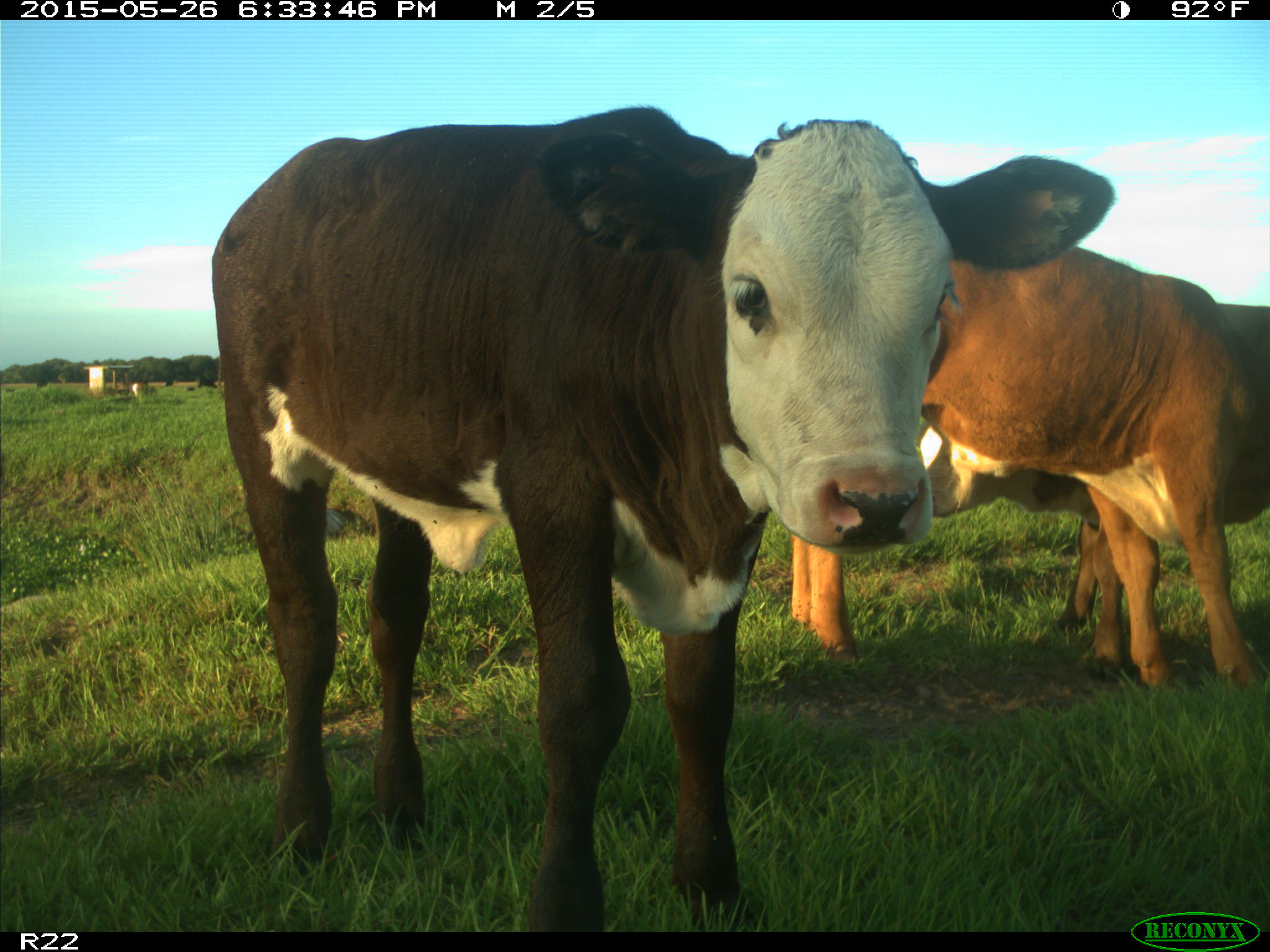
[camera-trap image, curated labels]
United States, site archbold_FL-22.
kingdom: Animalia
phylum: Chordata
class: Mammalia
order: Artiodactyla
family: Bovidae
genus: Bos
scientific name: Bos taurus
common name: domestic cow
Bos taurus (domestic cow).